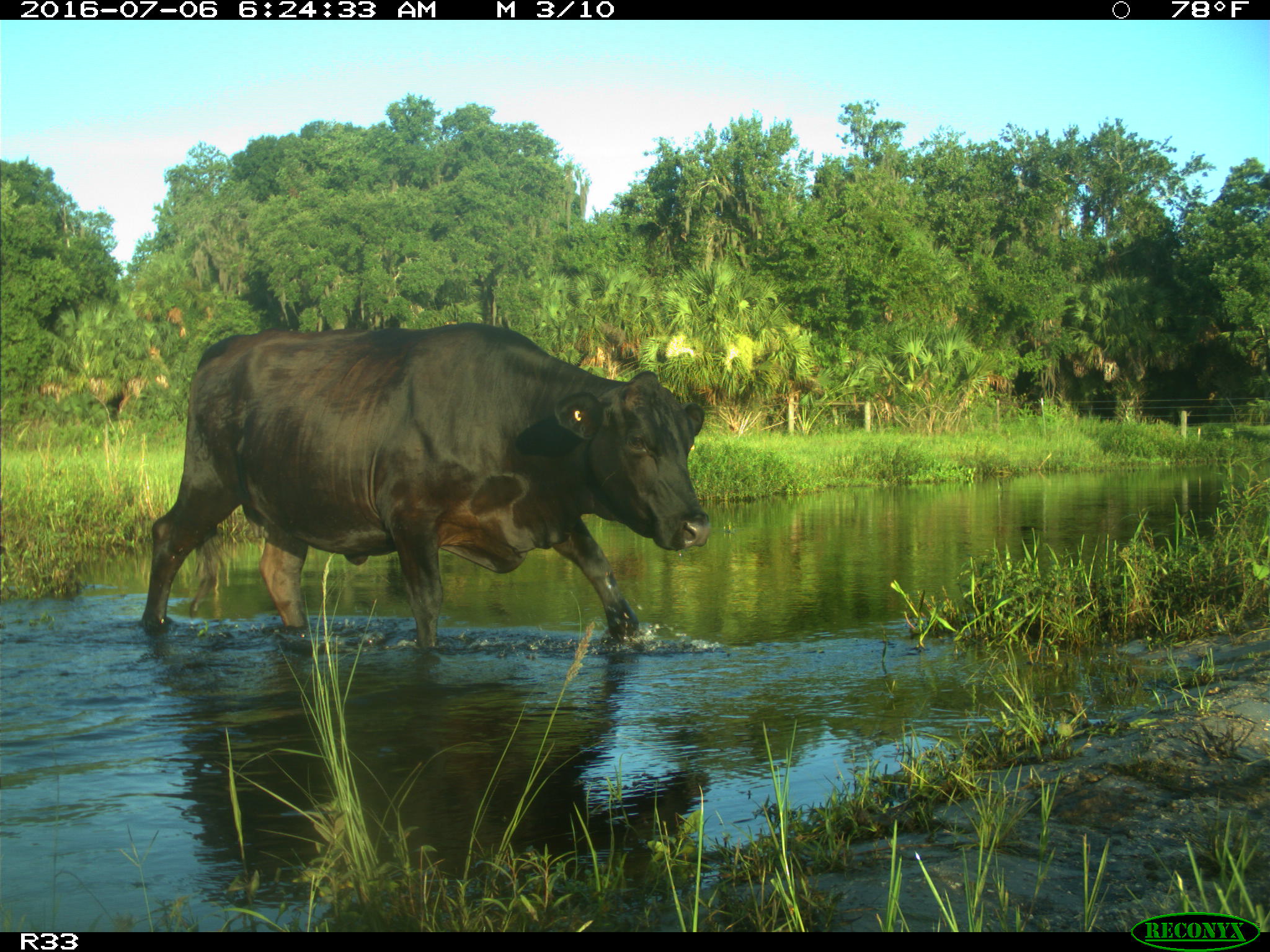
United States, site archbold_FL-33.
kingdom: Animalia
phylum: Chordata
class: Mammalia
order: Artiodactyla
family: Bovidae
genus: Bos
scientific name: Bos taurus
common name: domestic cow